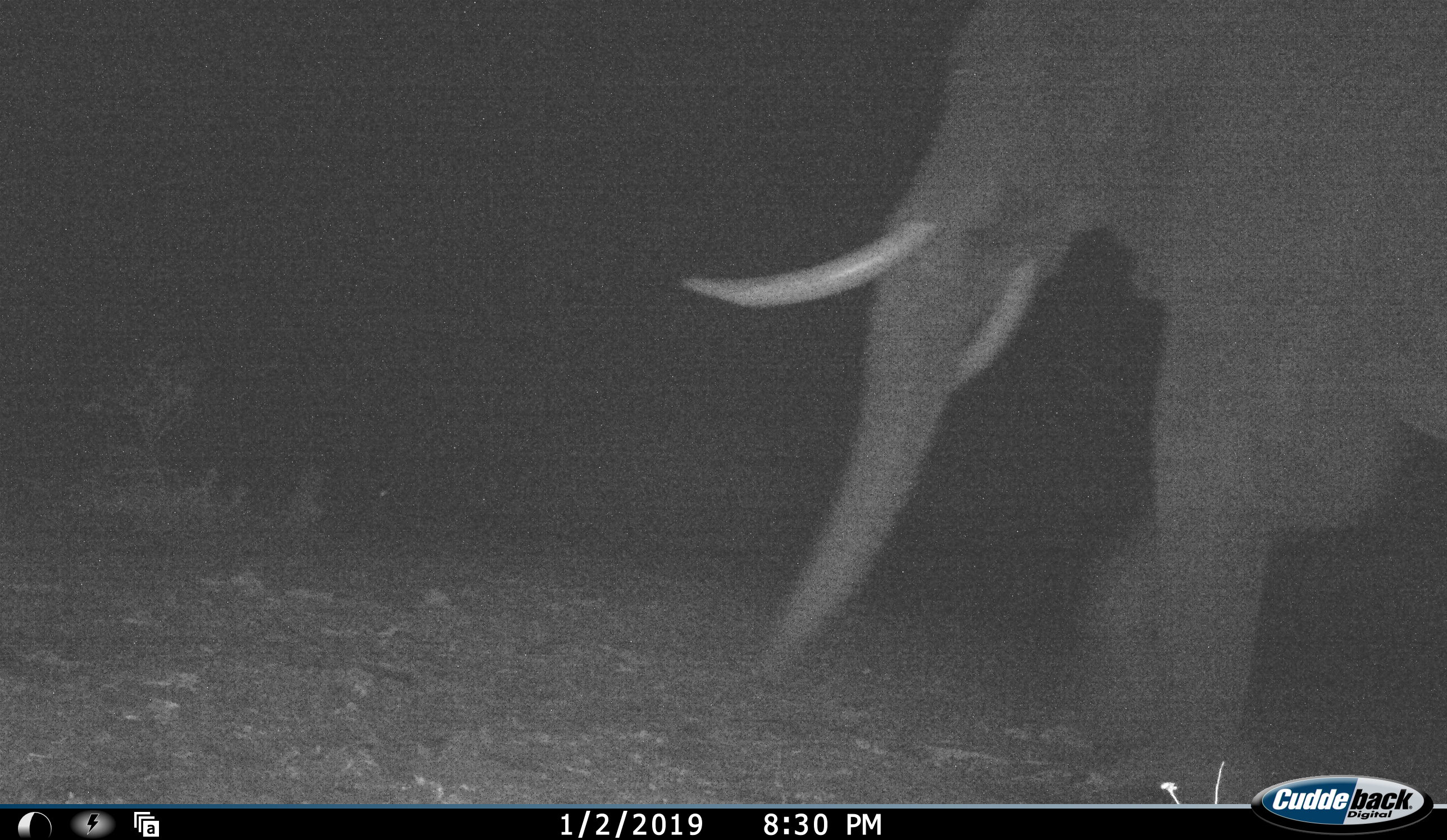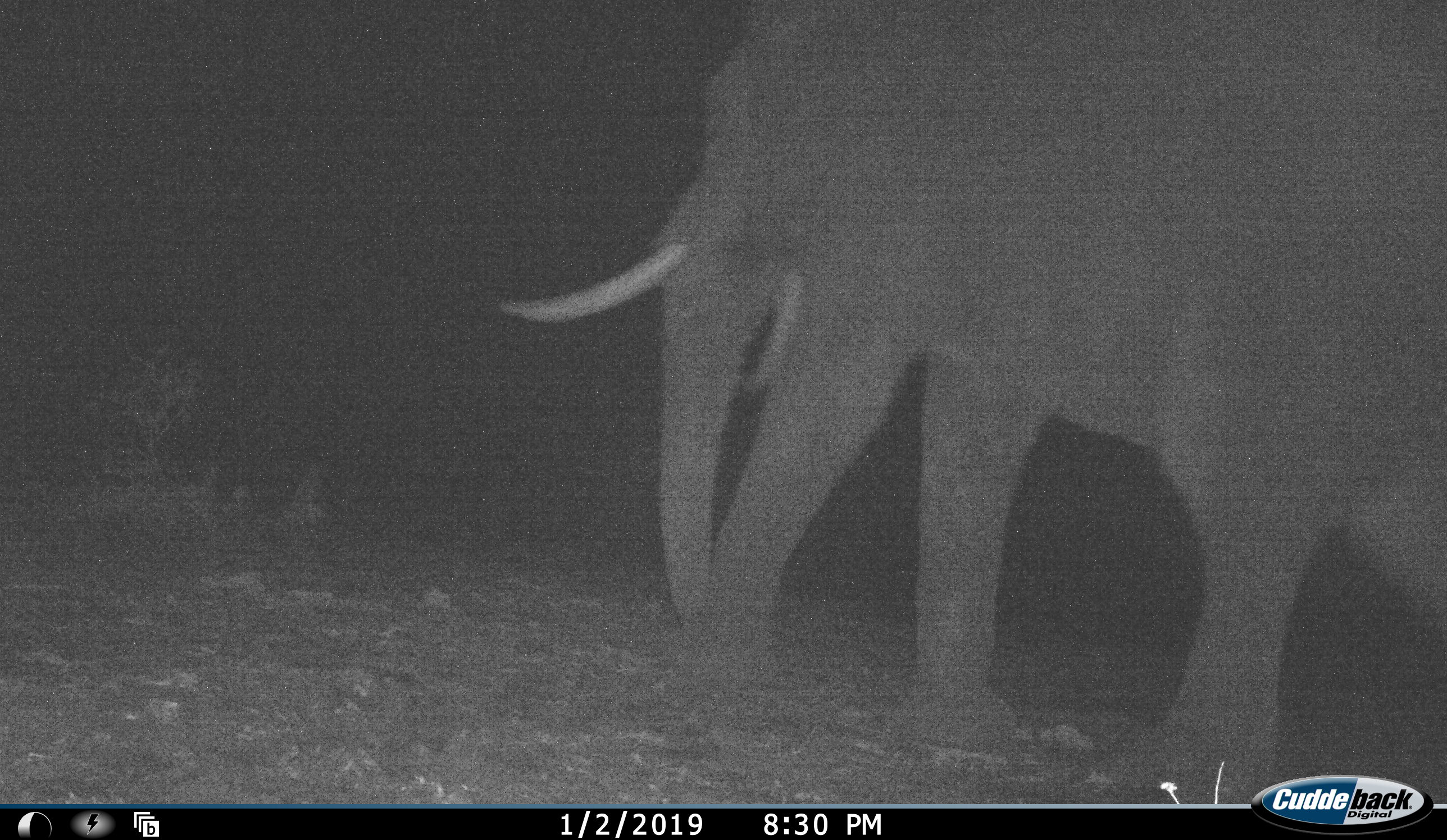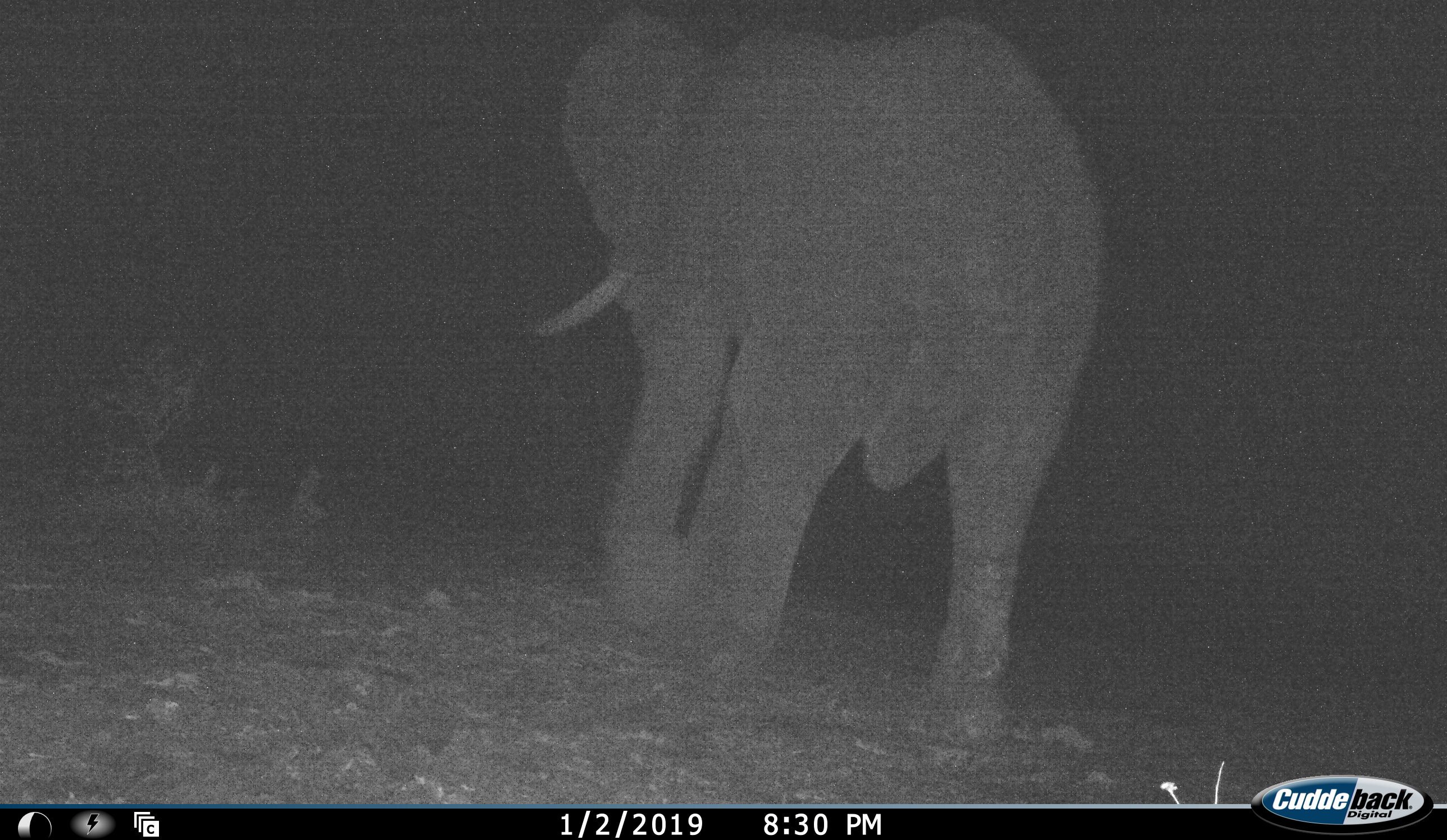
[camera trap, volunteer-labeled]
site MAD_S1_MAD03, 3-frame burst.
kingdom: Animalia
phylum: Chordata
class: Mammalia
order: Proboscidea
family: Elephantidae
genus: Loxodonta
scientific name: Loxodonta africana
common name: african bush elephant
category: elephant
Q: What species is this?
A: Elephant (african bush elephant) (Loxodonta africana).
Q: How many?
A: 1.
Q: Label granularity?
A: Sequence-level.